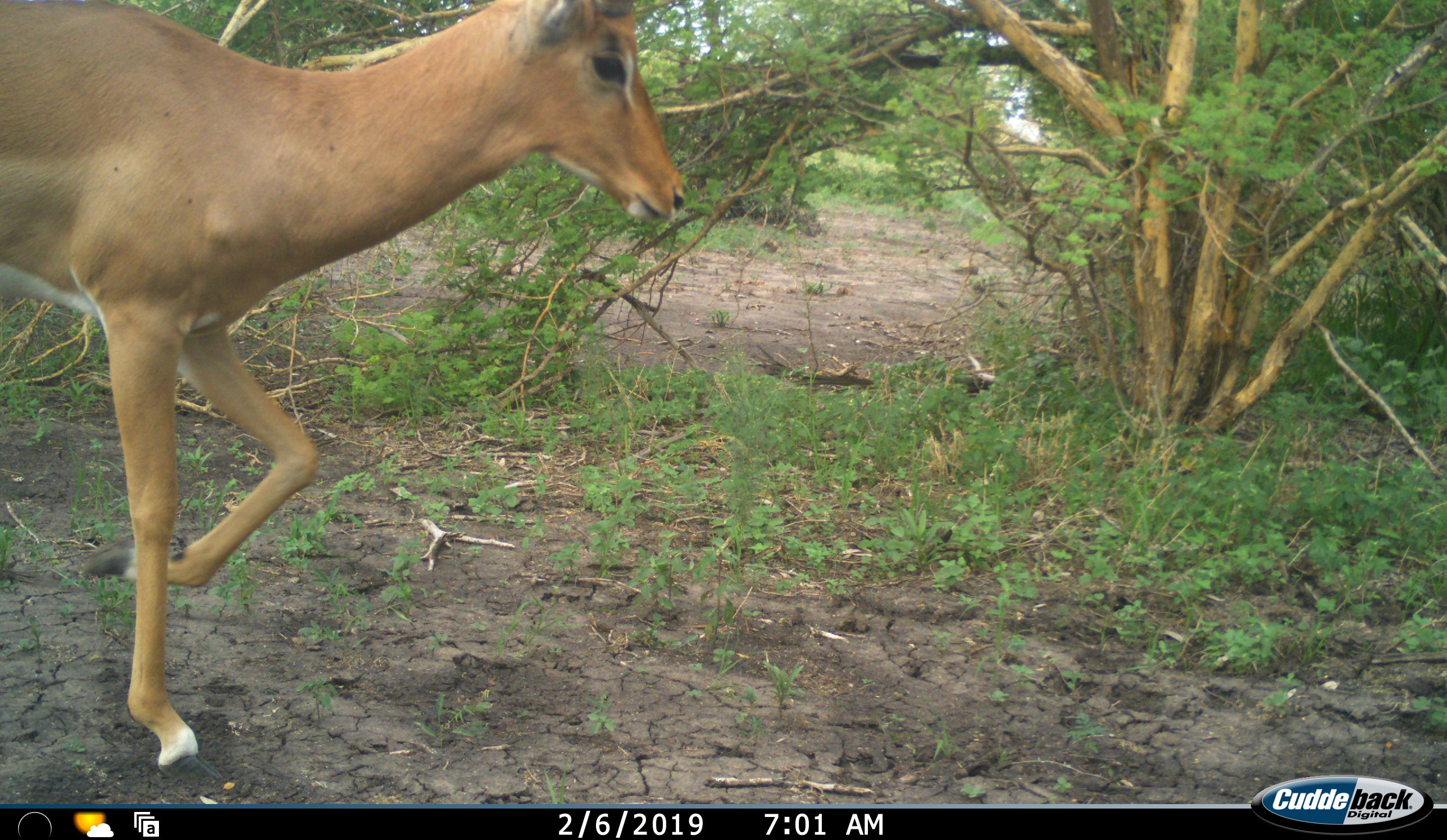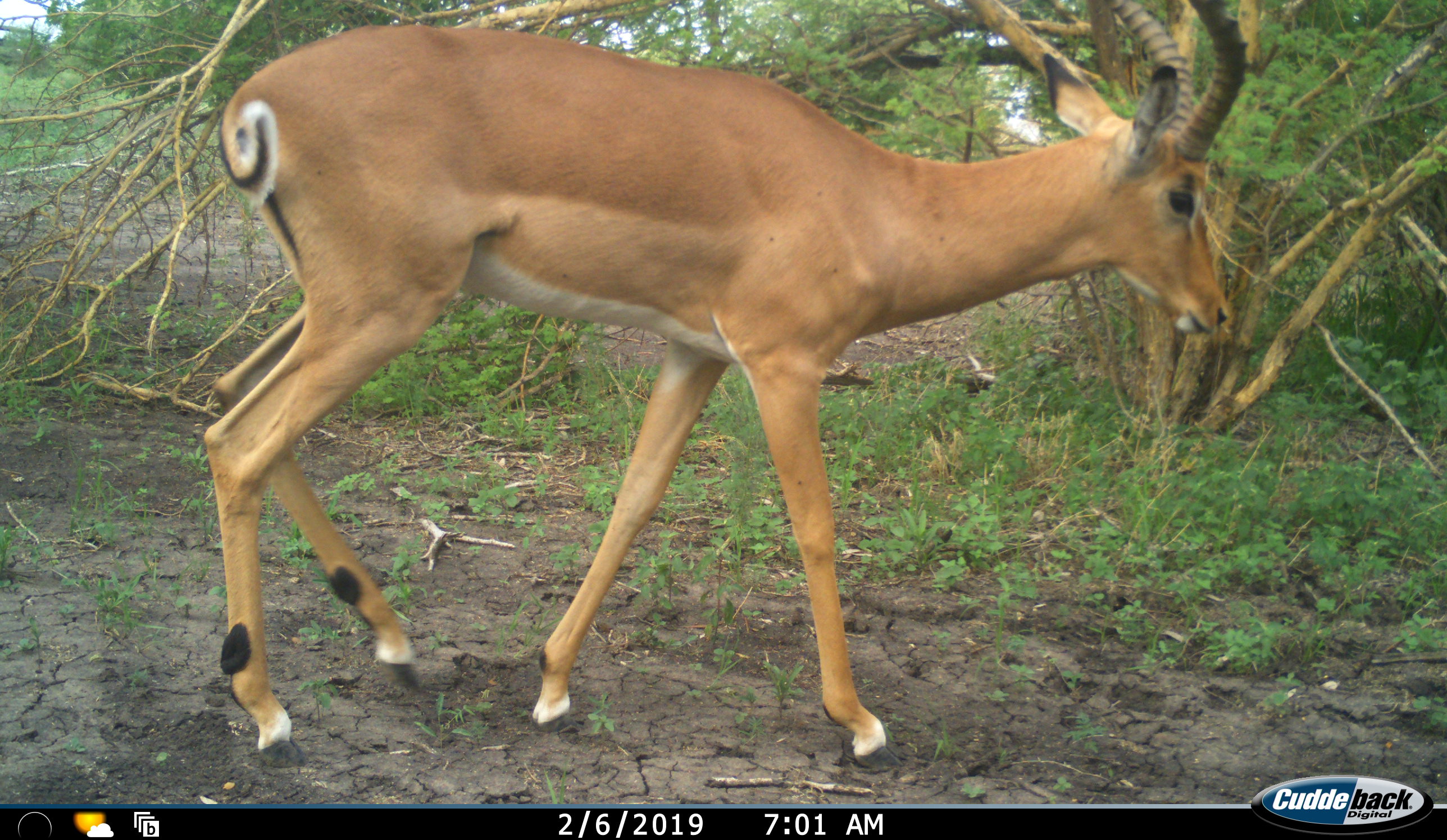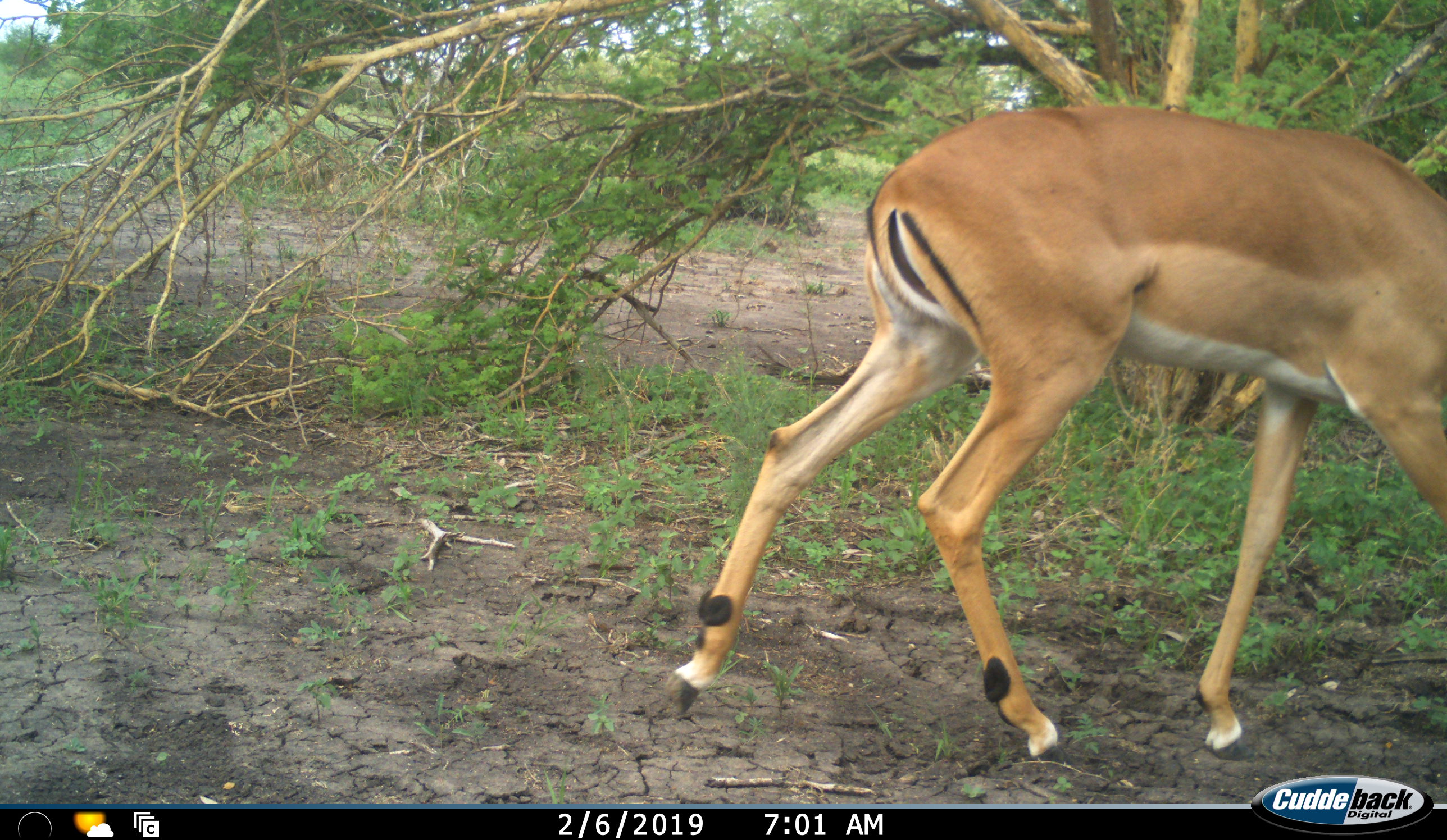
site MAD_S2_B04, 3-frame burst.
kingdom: Animalia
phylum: Chordata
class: Mammalia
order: Artiodactyla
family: Bovidae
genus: Aepyceros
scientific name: Aepyceros melampus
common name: impala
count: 1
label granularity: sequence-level